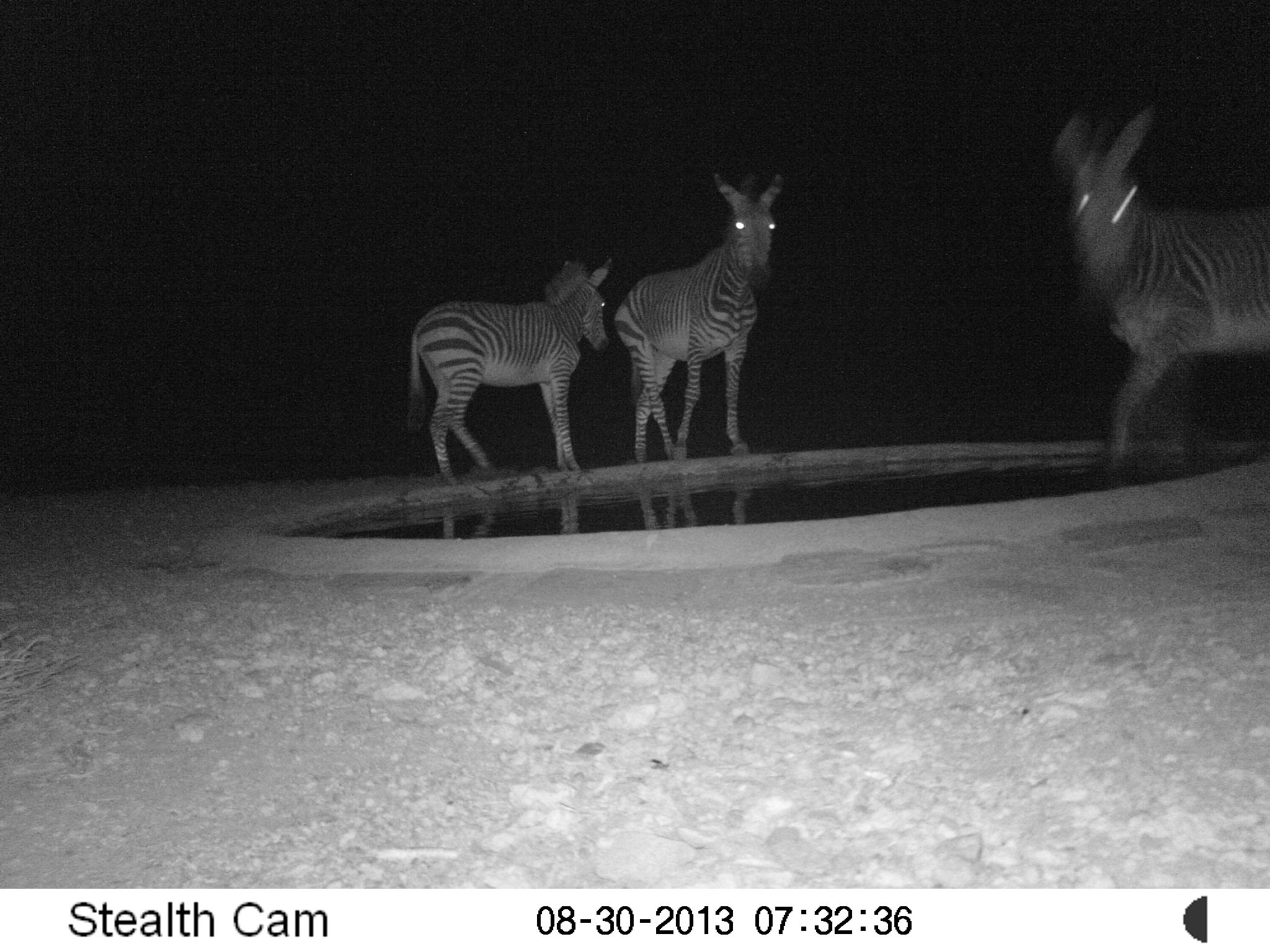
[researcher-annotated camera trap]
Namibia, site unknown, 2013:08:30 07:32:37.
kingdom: Animalia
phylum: Chordata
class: Mammalia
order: Perissodactyla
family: Equidae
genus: Equus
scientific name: Equus zebra hartmannae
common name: hartmann's mountain zebra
Equus zebra hartmannae (hartmann's mountain zebra).